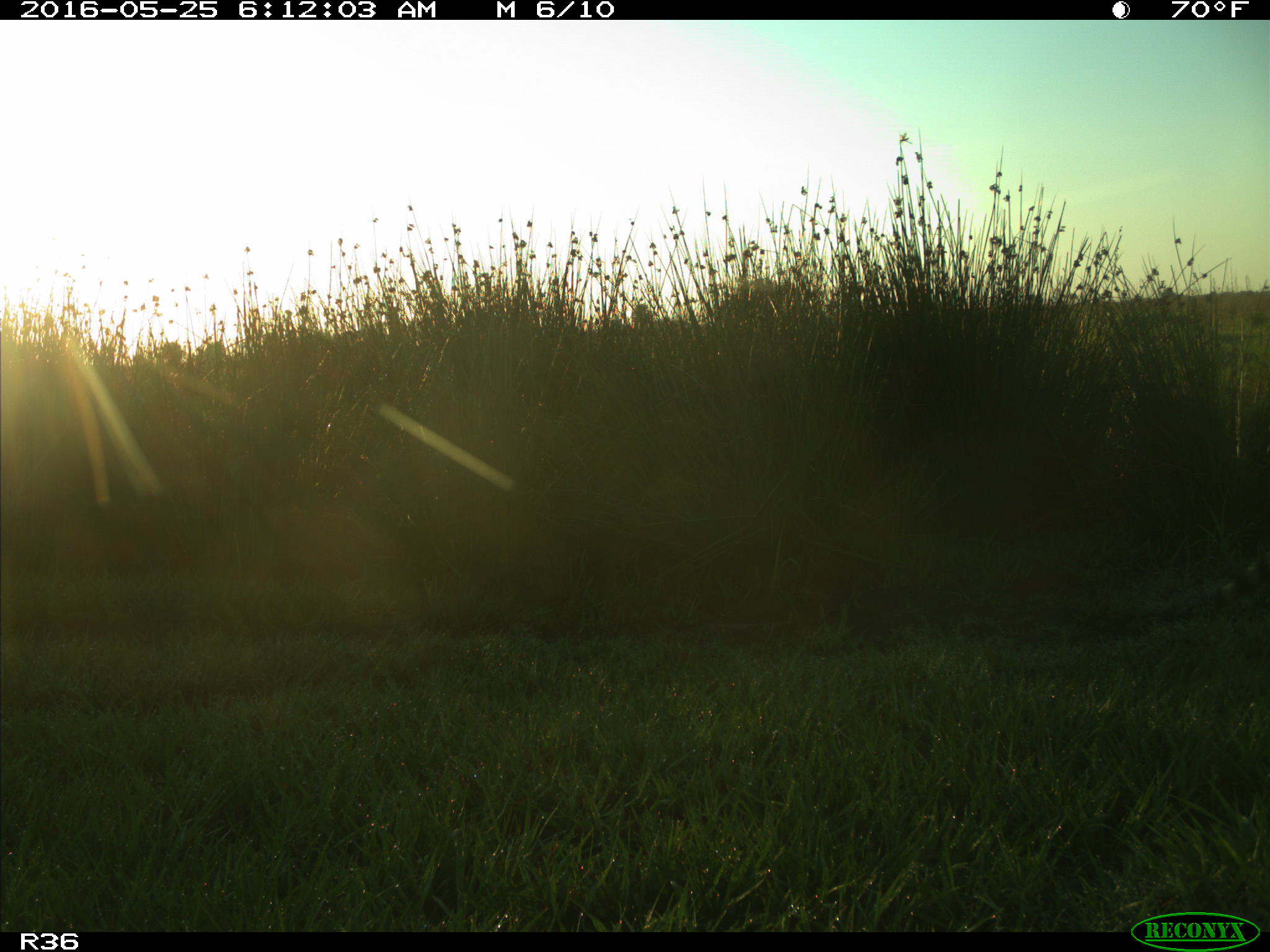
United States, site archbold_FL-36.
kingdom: Animalia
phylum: Chordata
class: Mammalia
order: Carnivora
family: Procyonidae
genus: Procyon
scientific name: Procyon lotor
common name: common raccoon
Procyon lotor (common raccoon).